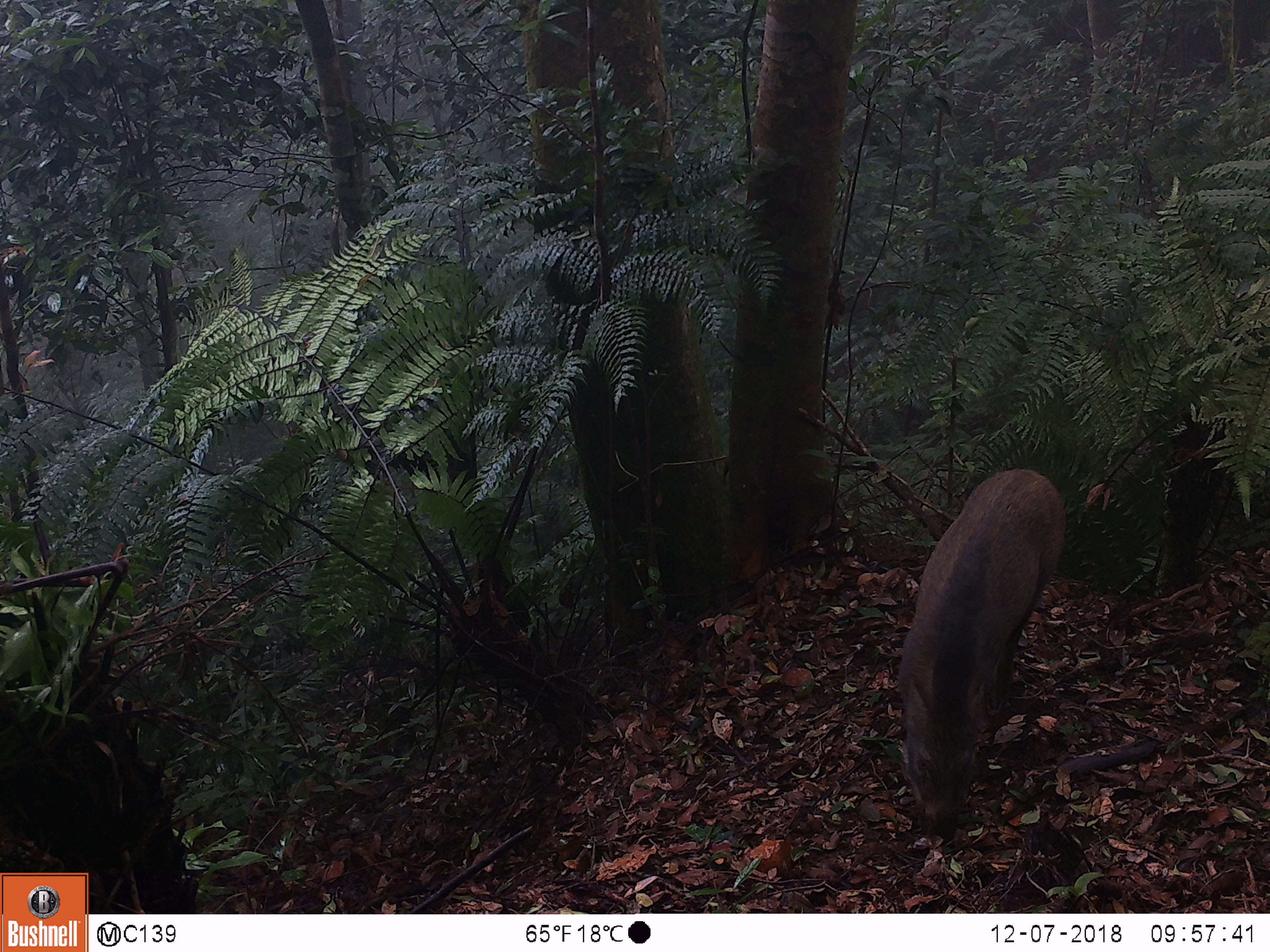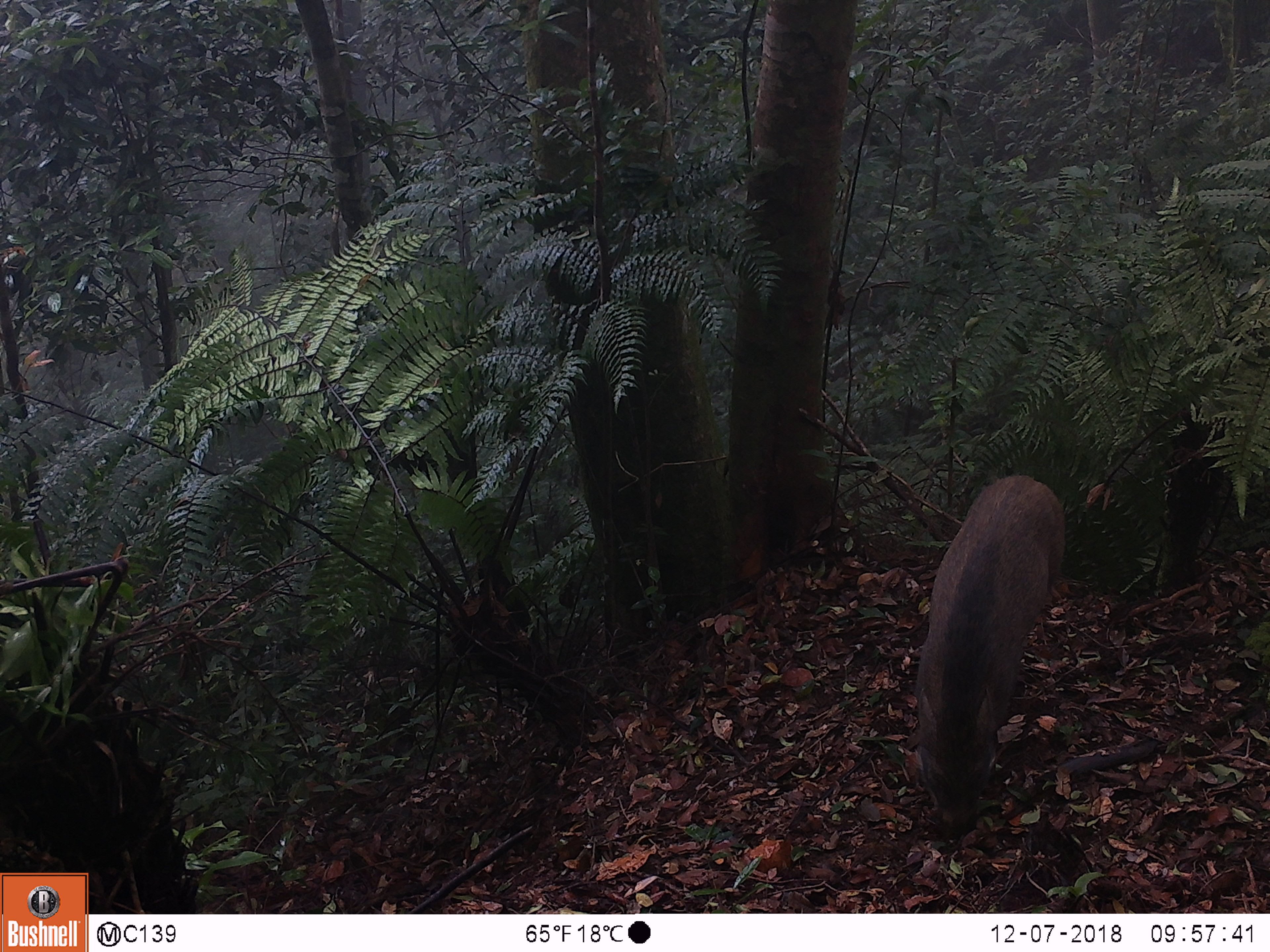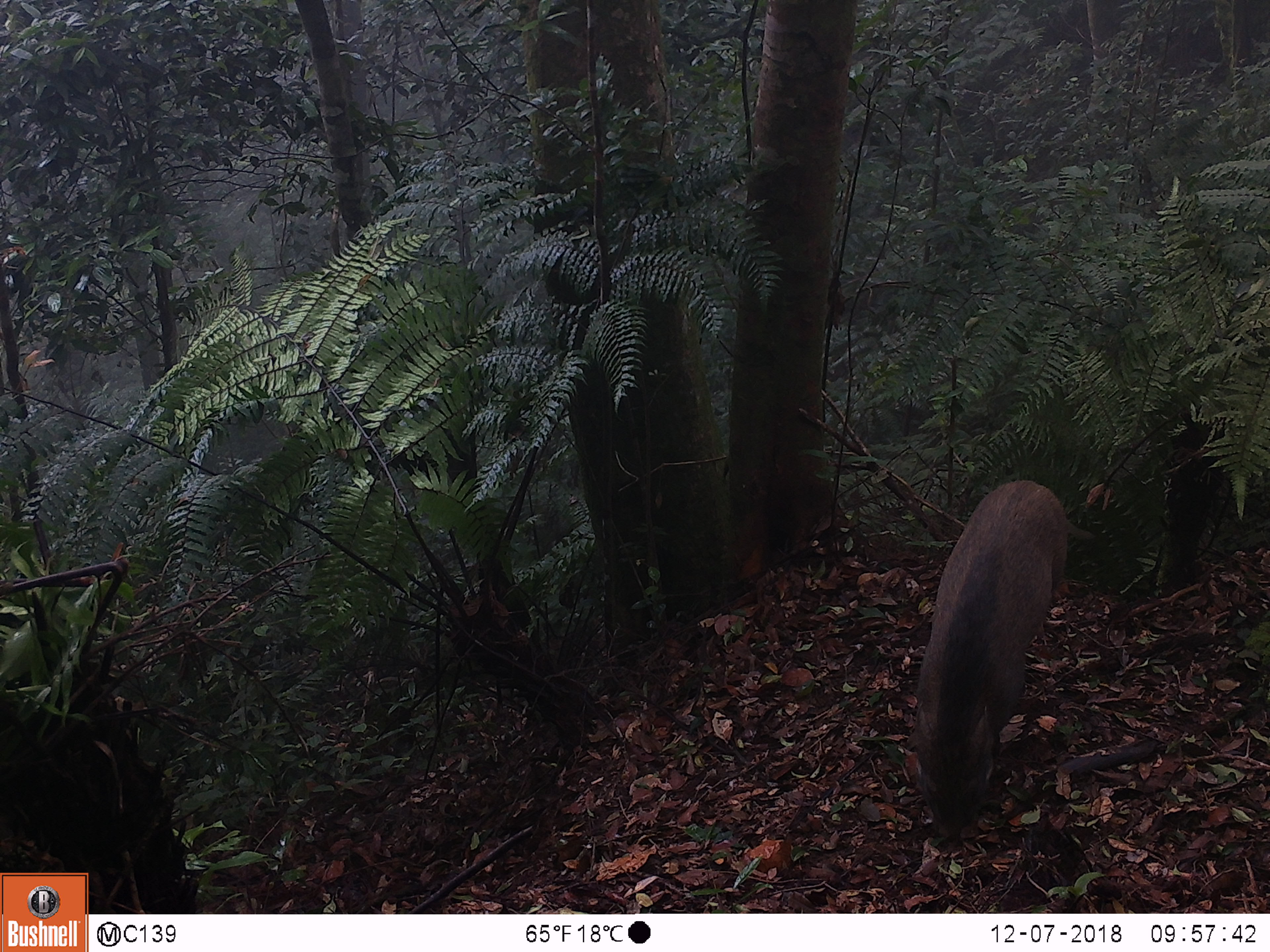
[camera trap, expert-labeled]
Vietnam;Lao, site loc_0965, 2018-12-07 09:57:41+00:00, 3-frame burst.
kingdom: Animalia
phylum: Chordata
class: Mammalia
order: Artiodactyla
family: Suidae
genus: Sus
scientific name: Sus scrofa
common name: eurasian wild pig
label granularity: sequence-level